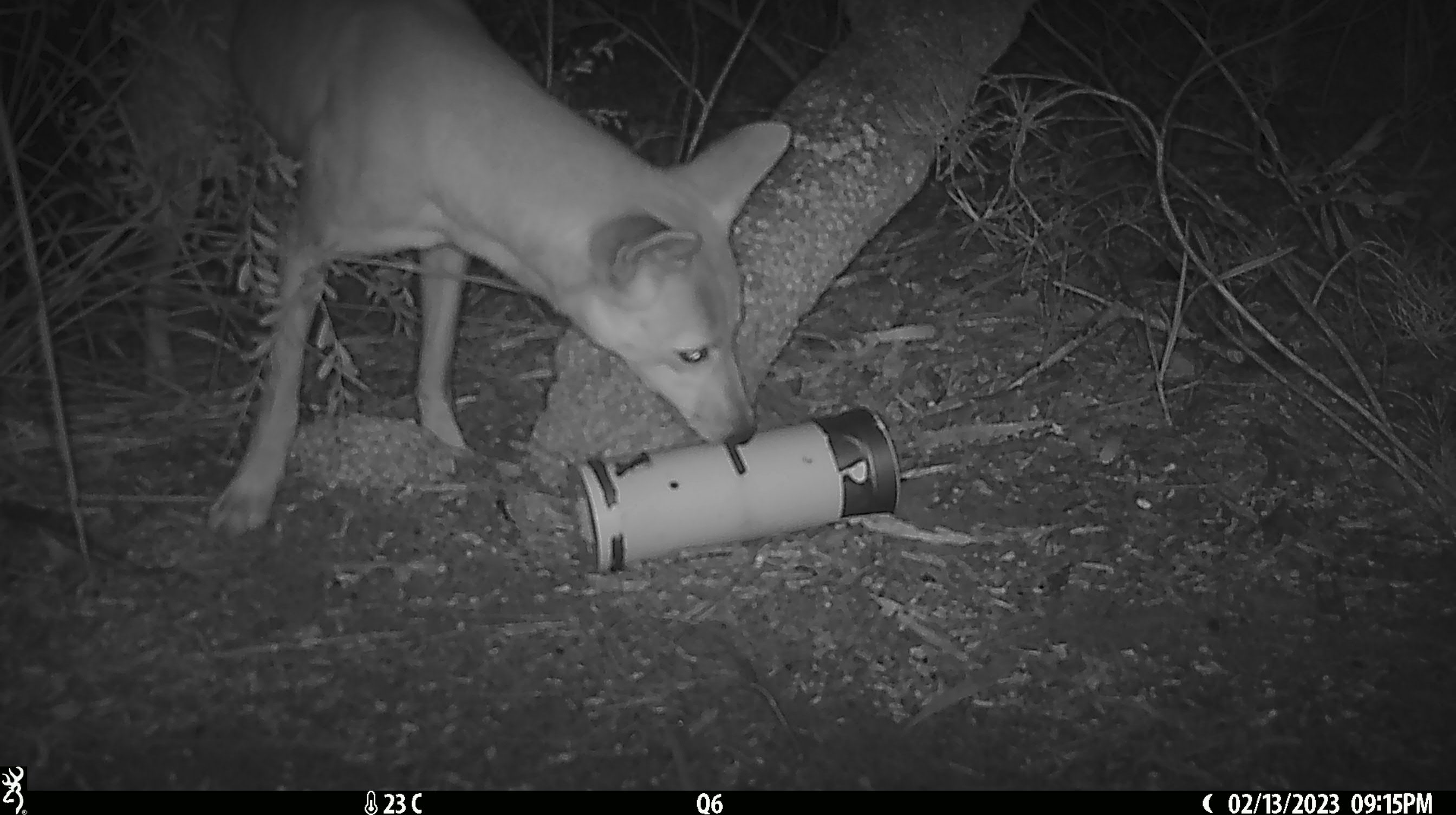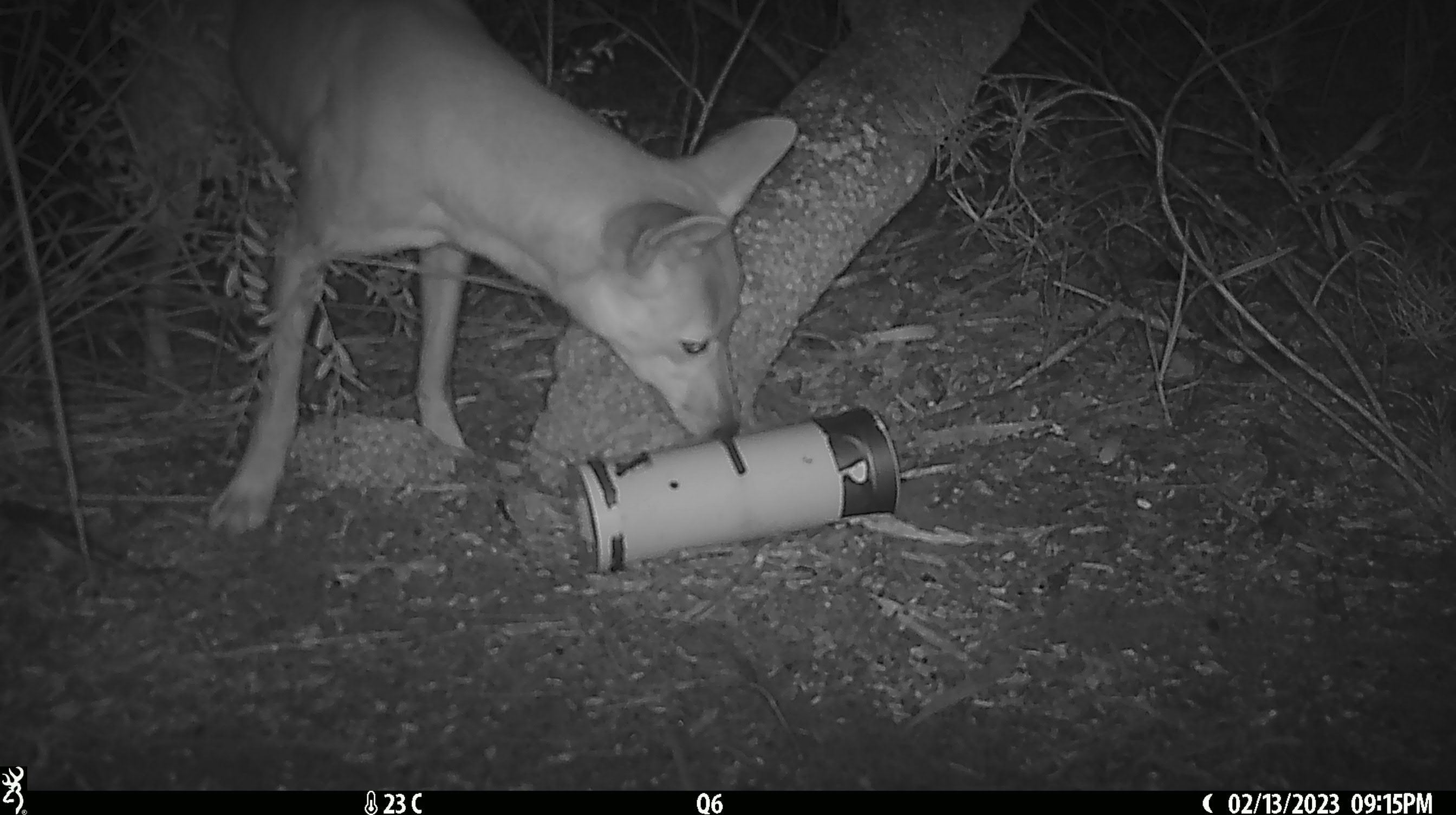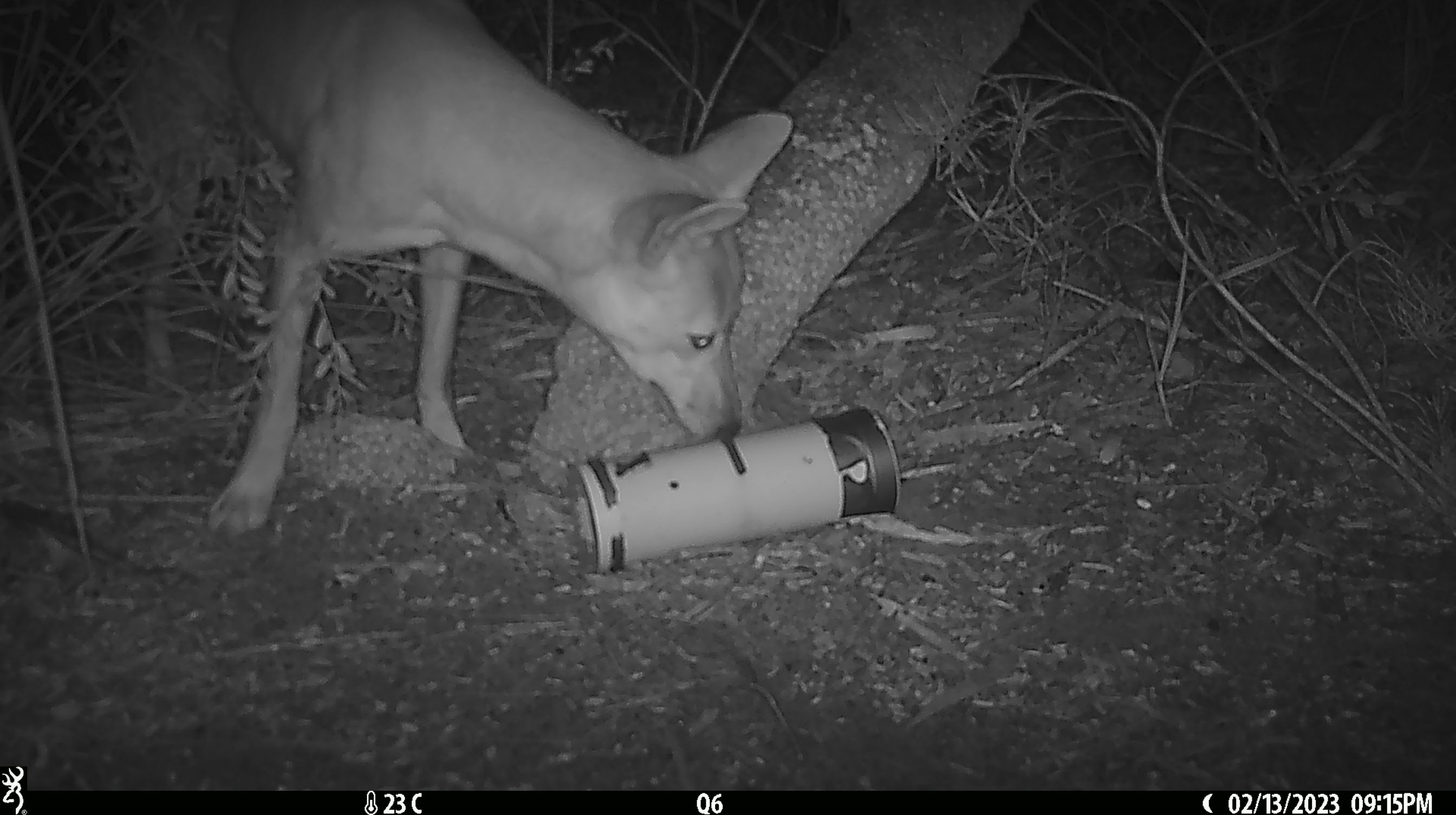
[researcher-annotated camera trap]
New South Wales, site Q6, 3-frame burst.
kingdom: Animalia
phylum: Chordata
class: Mammalia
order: Carnivora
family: Canidae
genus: Canis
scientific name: Canis familiaris dingo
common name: dingo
Dingo (Canis familiaris dingo).